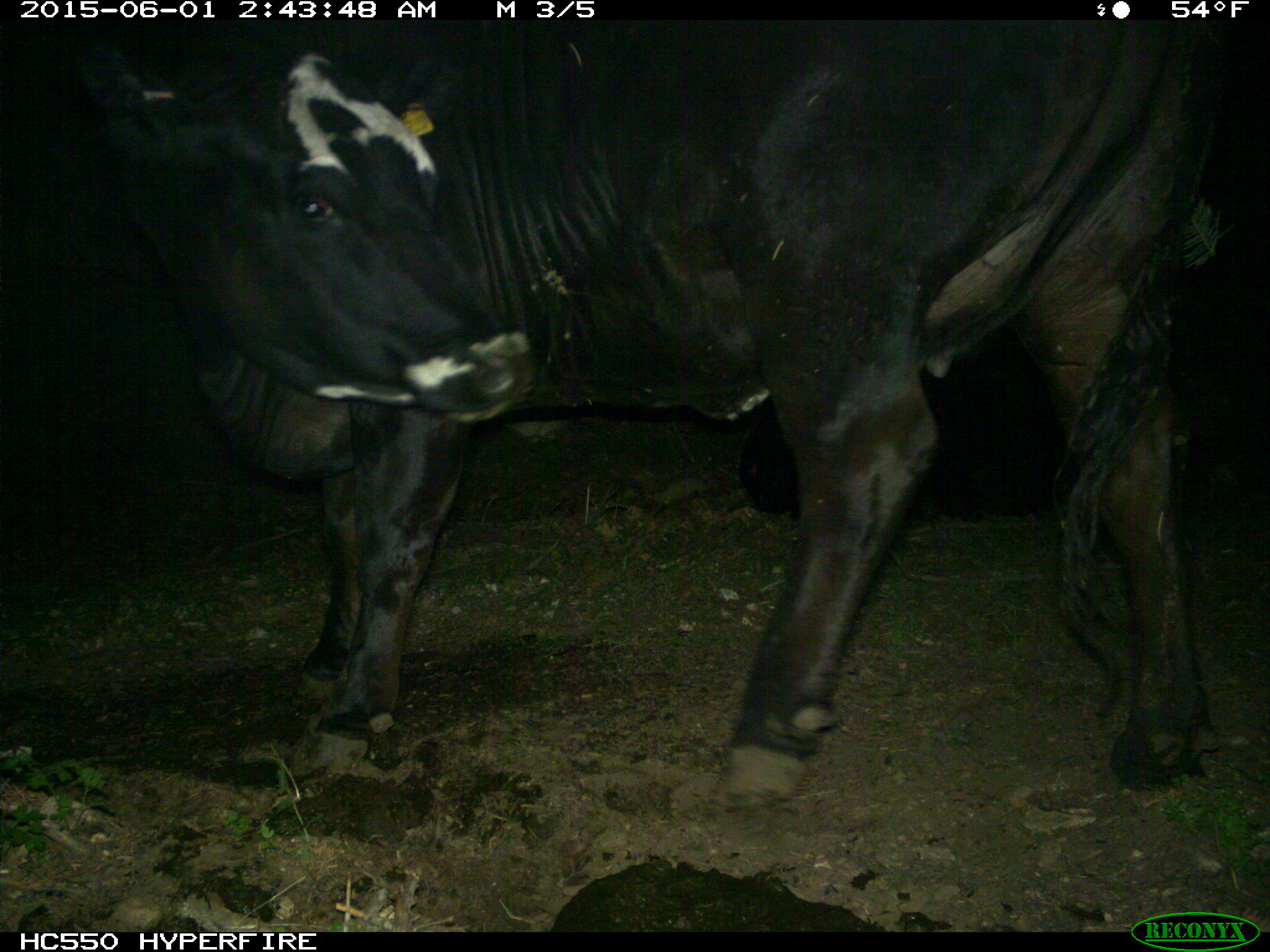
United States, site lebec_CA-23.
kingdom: Animalia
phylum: Chordata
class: Mammalia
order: Artiodactyla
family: Bovidae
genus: Bos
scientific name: Bos taurus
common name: domestic cow